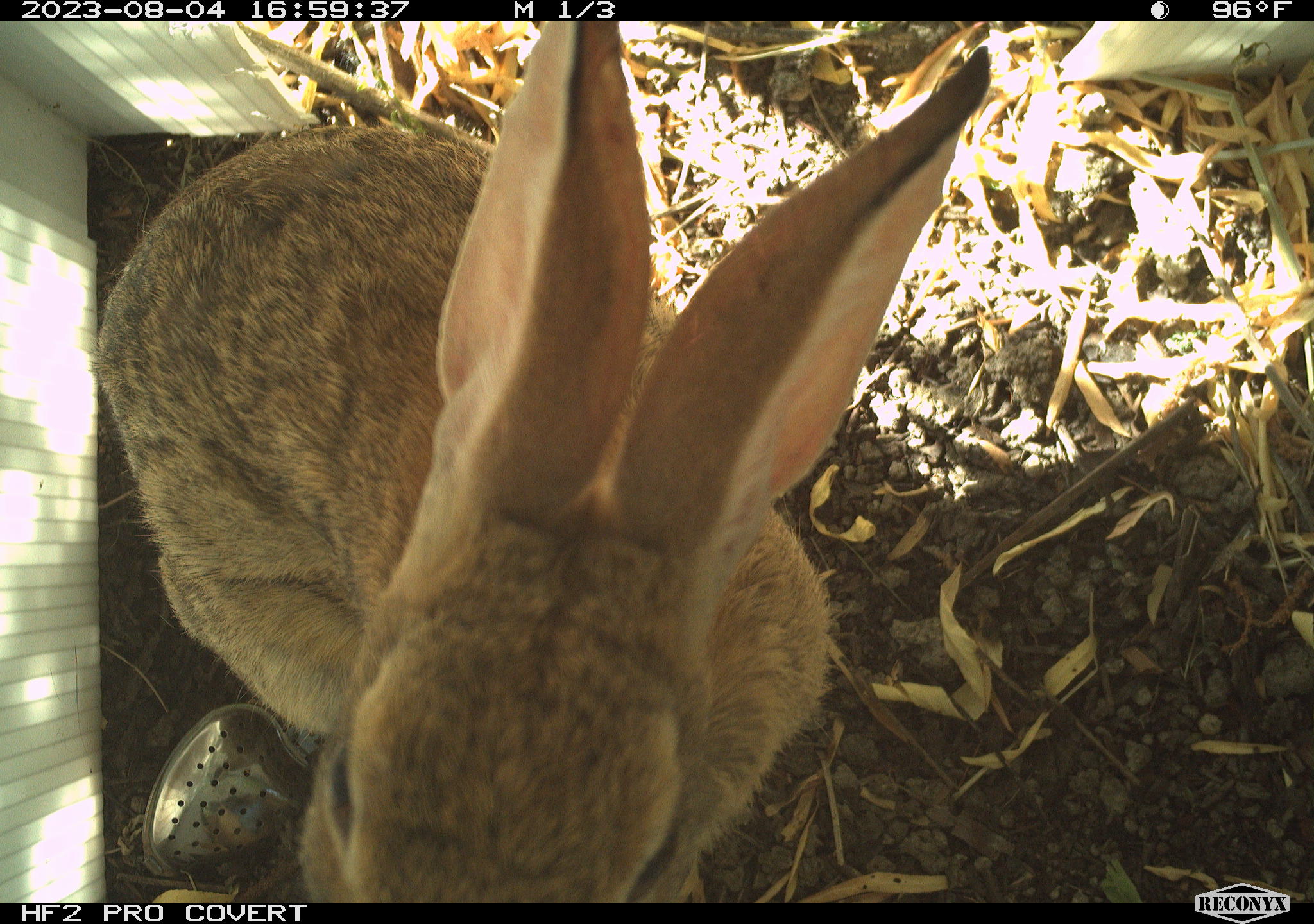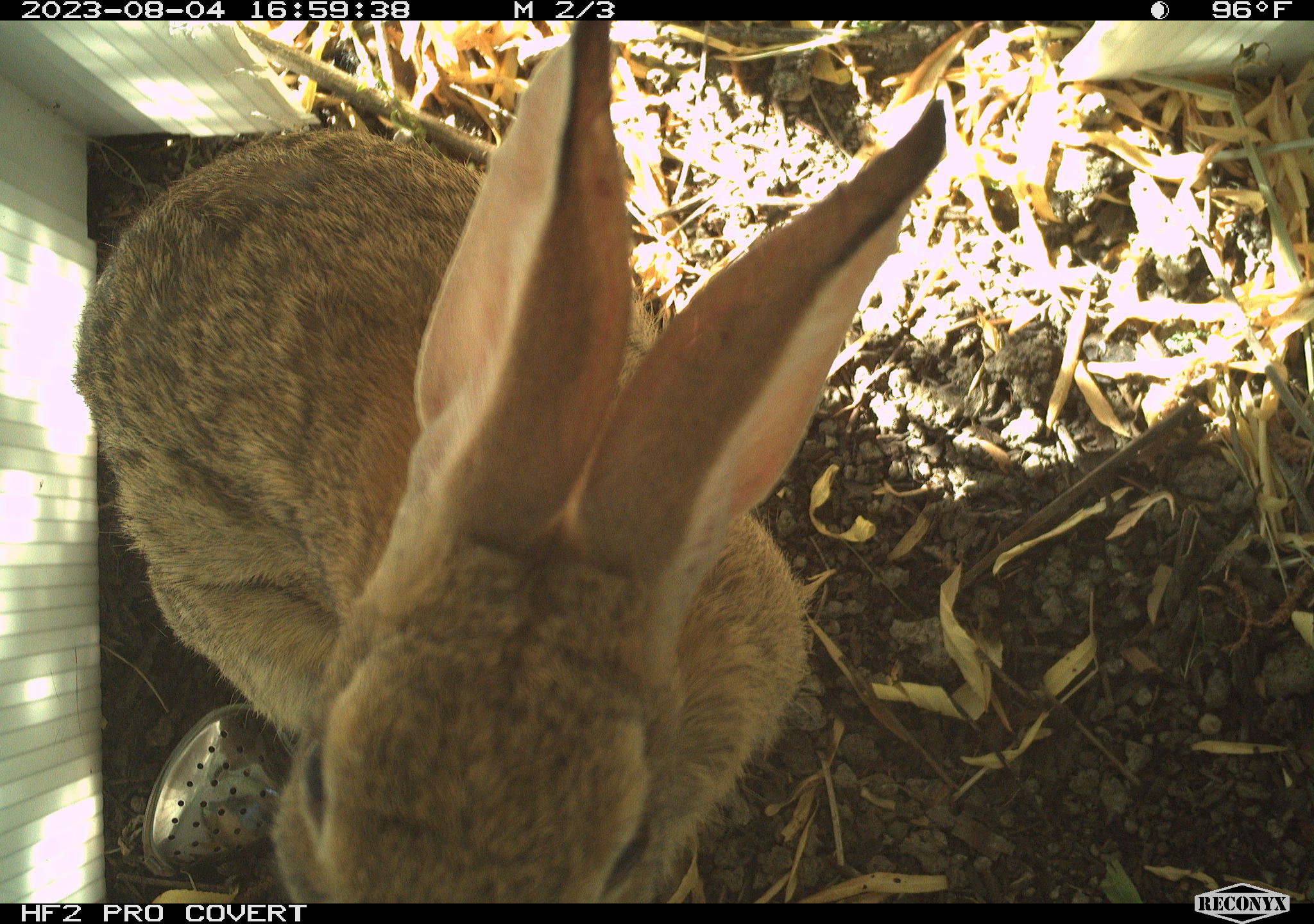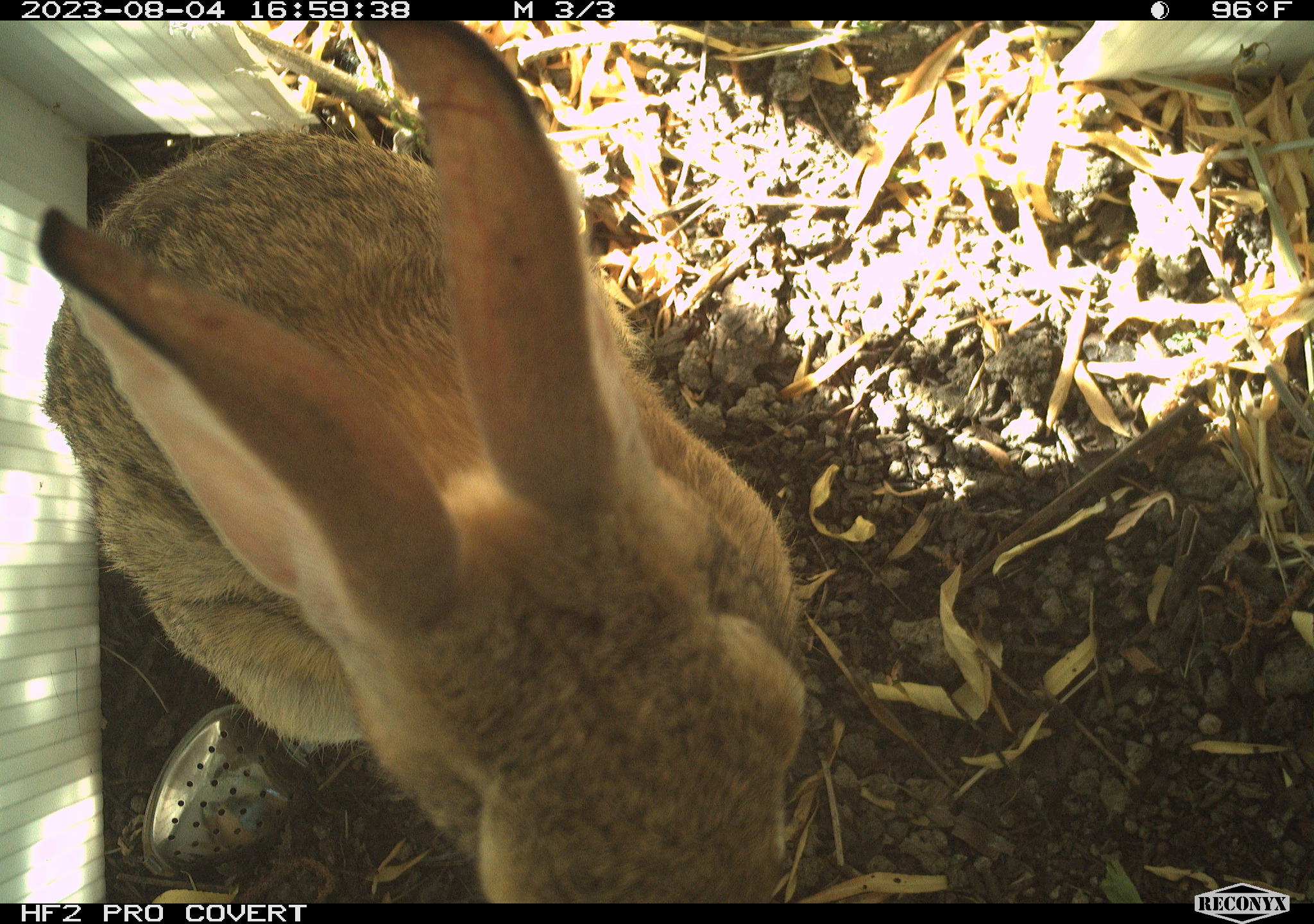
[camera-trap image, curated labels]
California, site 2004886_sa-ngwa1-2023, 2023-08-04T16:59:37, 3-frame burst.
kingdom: Animalia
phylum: Chordata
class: Mammalia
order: Lagomorpha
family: Leporidae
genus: Sylvilagus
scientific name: Sylvilagus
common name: cottontail rabbits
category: sylvilagus species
Sylvilagus species (cottontail rabbits) (Sylvilagus).